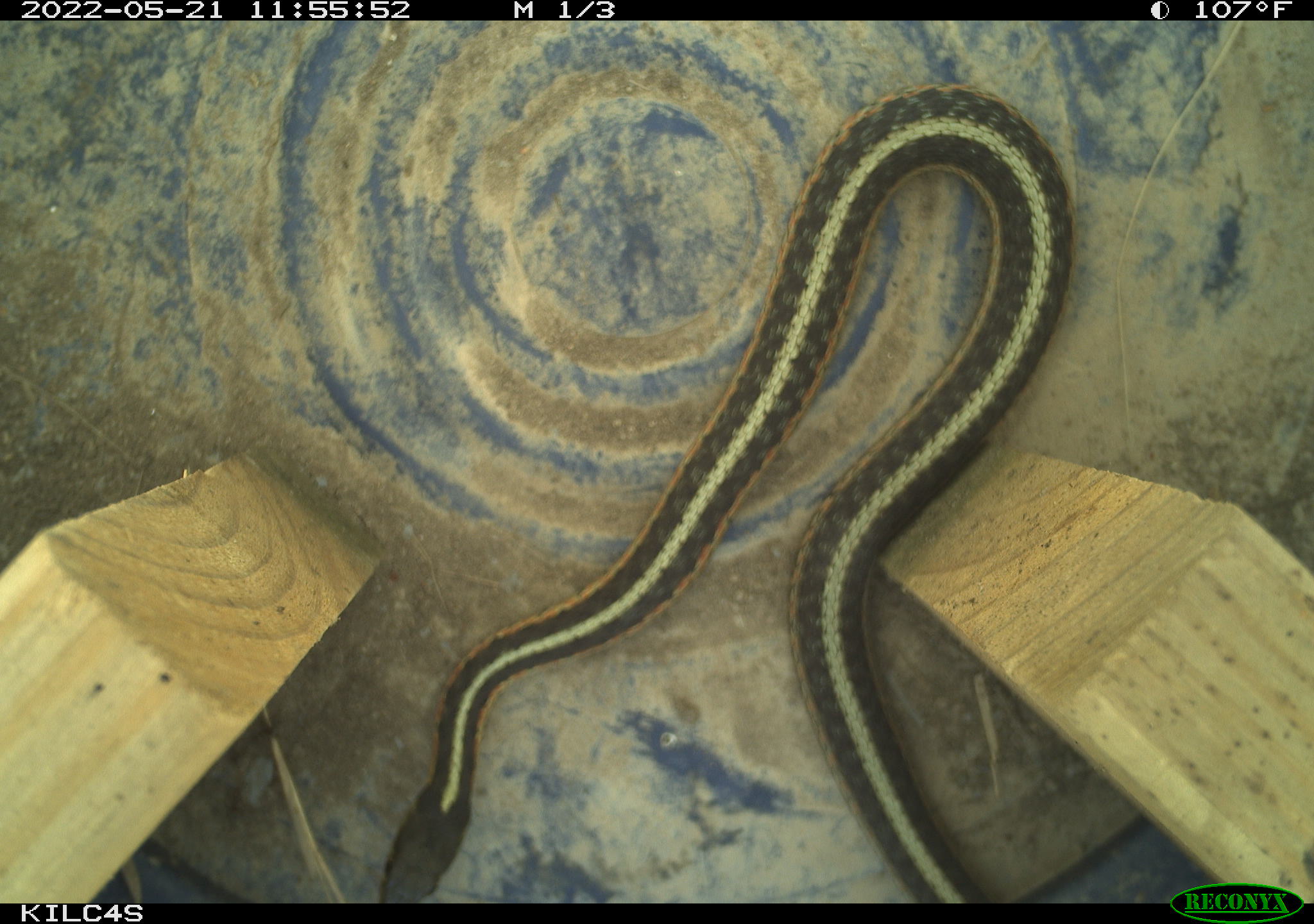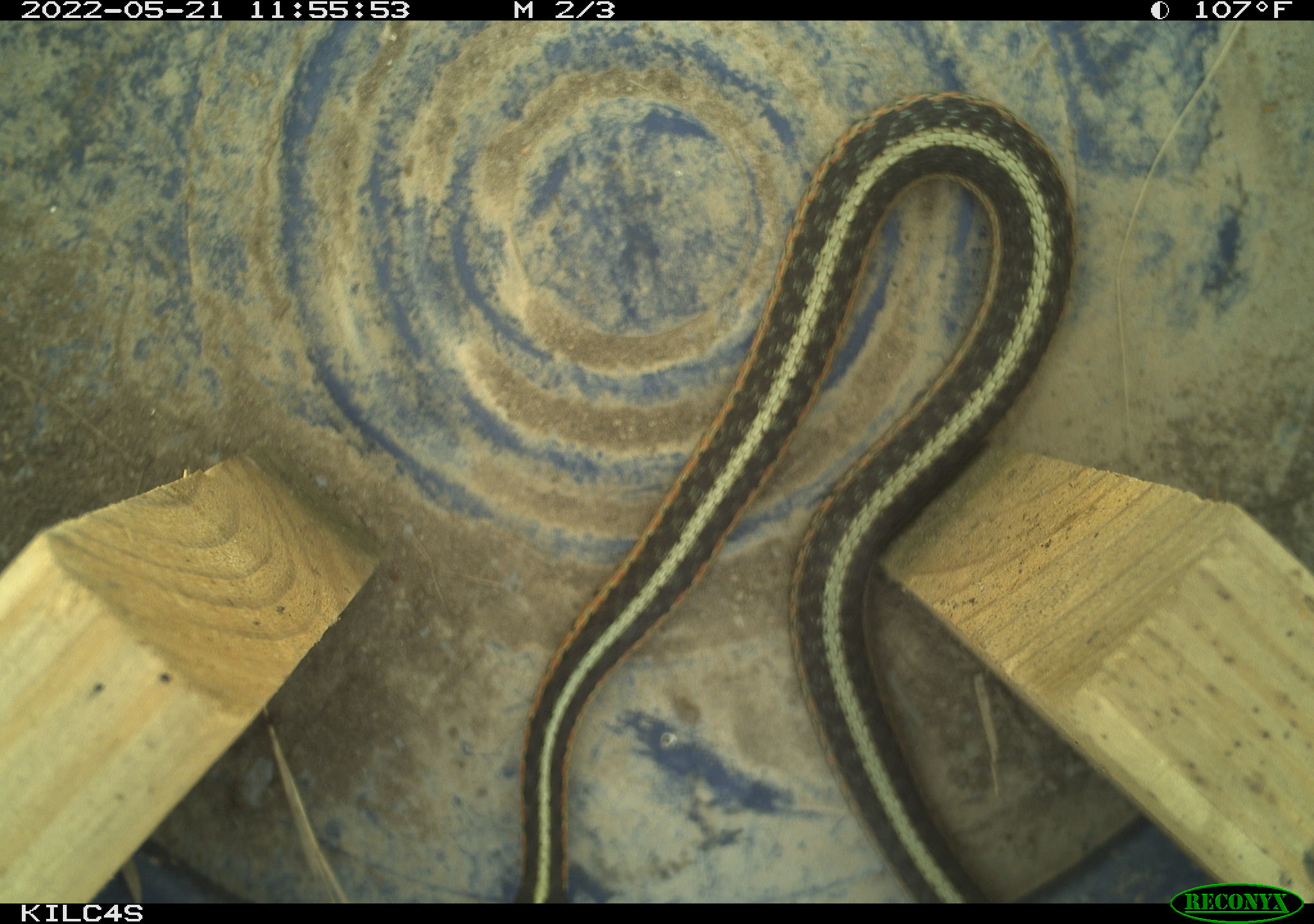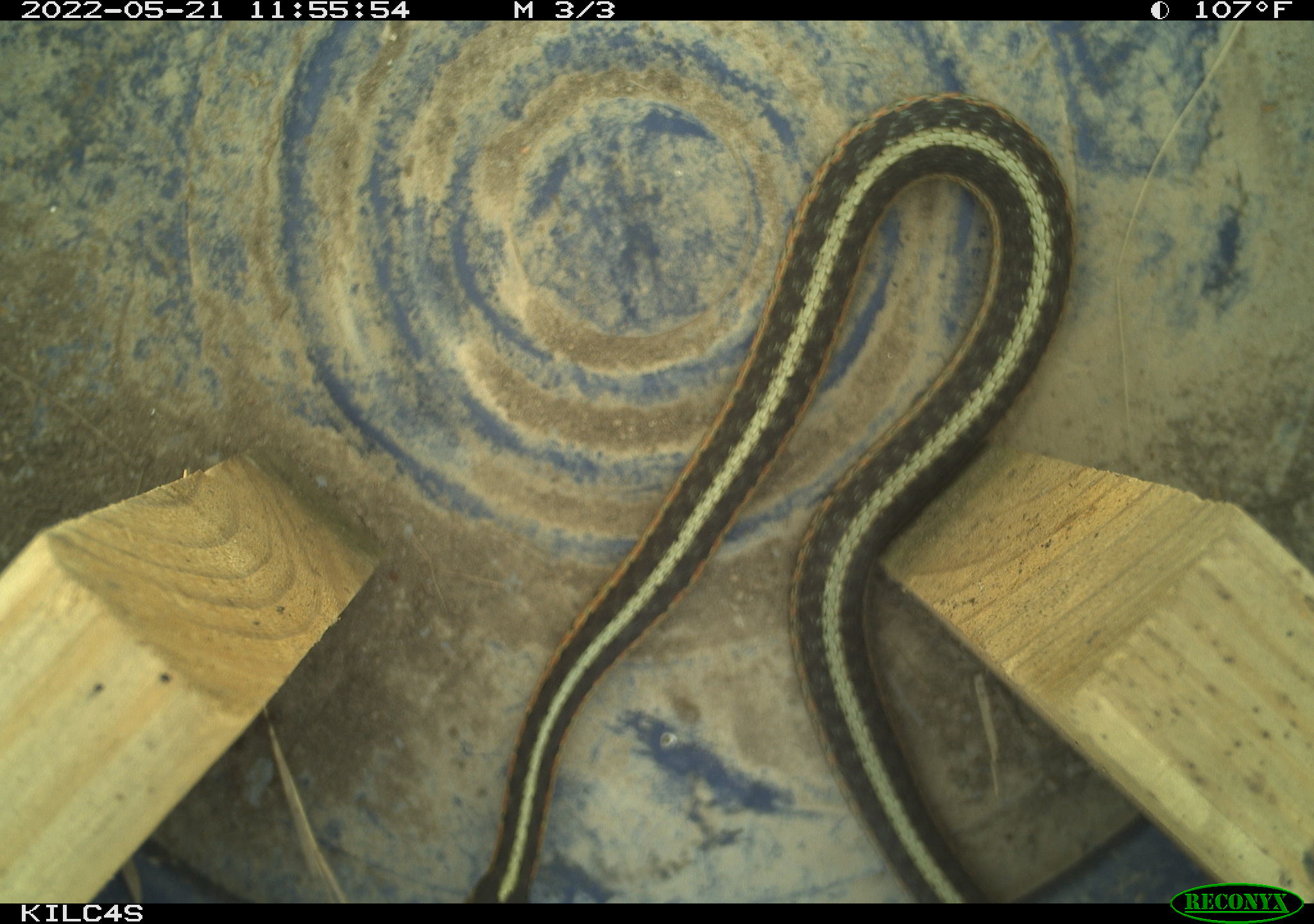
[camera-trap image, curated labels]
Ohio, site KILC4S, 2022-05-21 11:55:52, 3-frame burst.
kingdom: Animalia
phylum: Chordata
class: Reptilia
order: Squamata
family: Colubridae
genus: Thamnophis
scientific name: Thamnophis sirtalis sirtalis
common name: eastern gartersnake